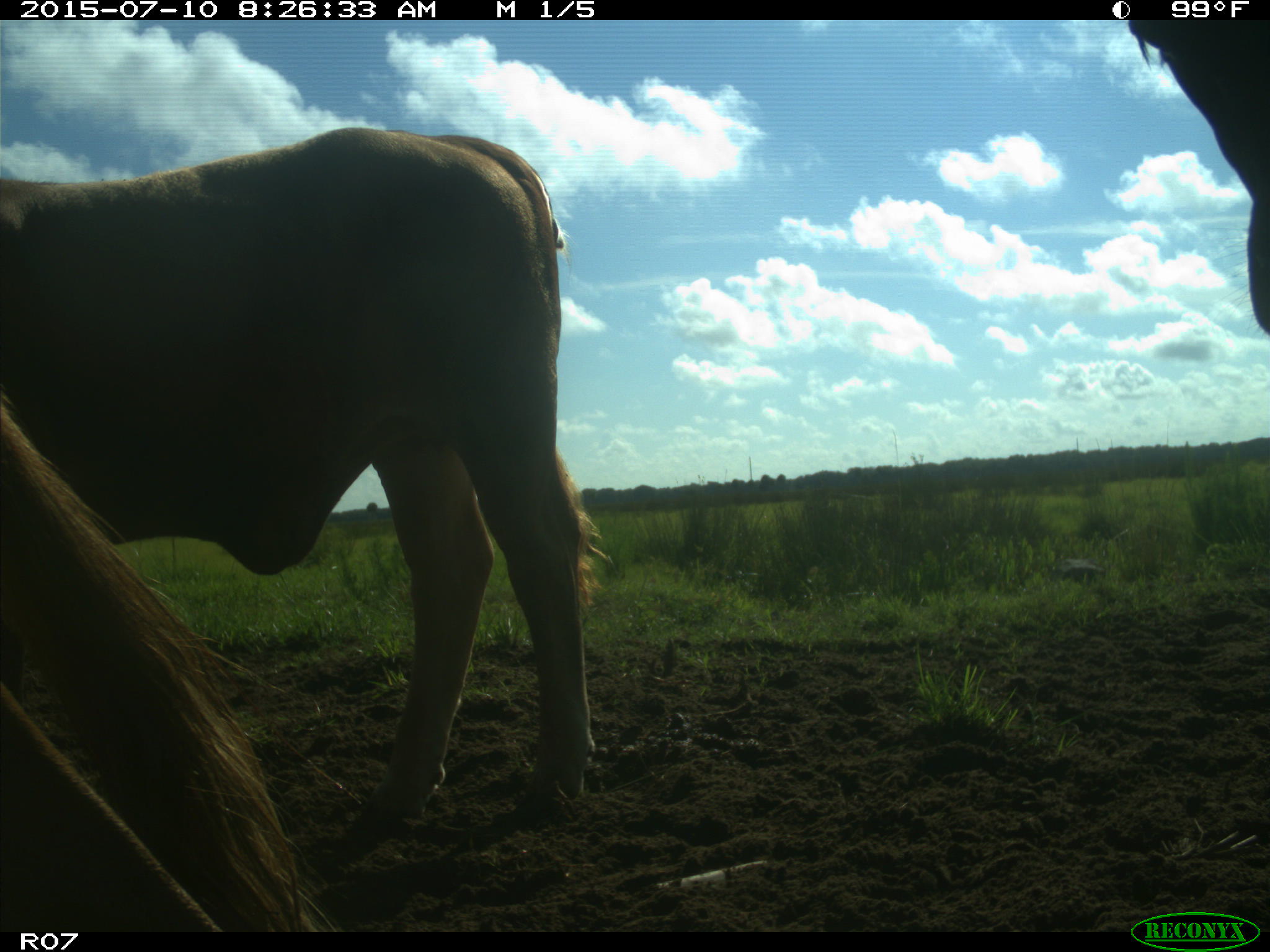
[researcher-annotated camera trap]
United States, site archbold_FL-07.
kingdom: Animalia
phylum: Chordata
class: Mammalia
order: Artiodactyla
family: Bovidae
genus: Bos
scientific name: Bos taurus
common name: domestic cow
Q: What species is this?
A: Bos taurus (domestic cow).